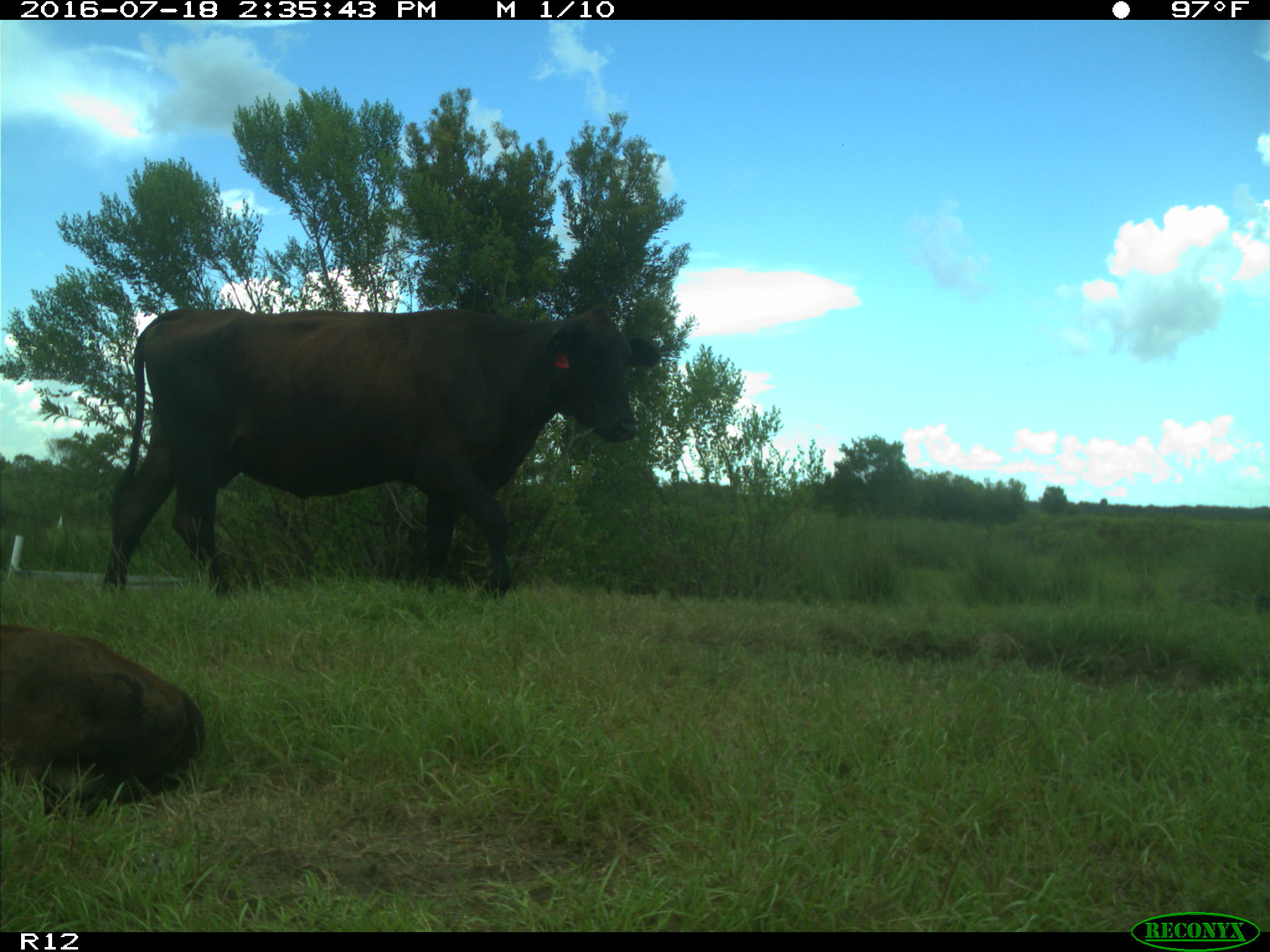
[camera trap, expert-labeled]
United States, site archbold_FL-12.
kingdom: Animalia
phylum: Chordata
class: Mammalia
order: Artiodactyla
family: Bovidae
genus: Bos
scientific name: Bos taurus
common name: domestic cow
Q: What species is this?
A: Bos taurus (domestic cow).